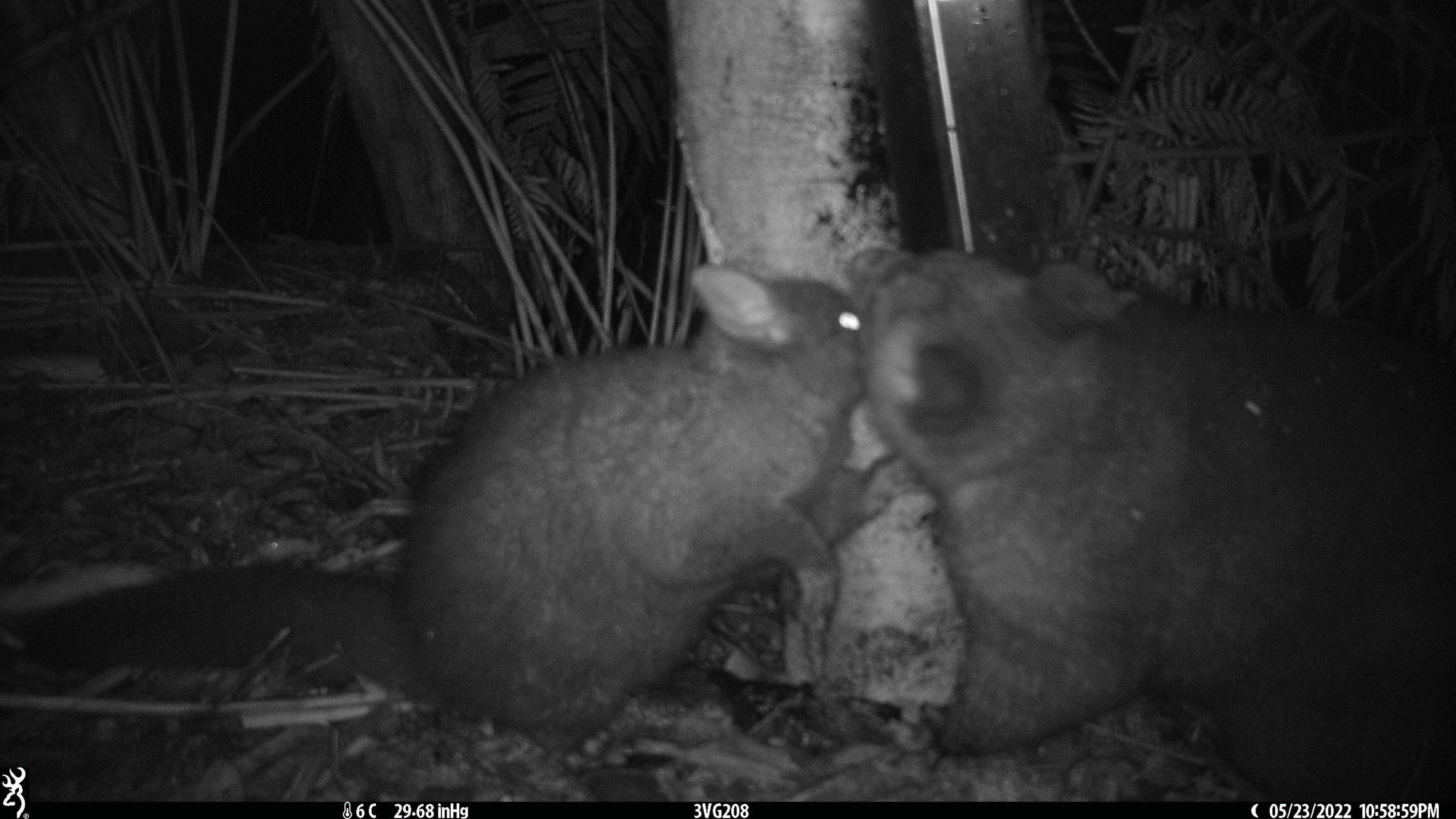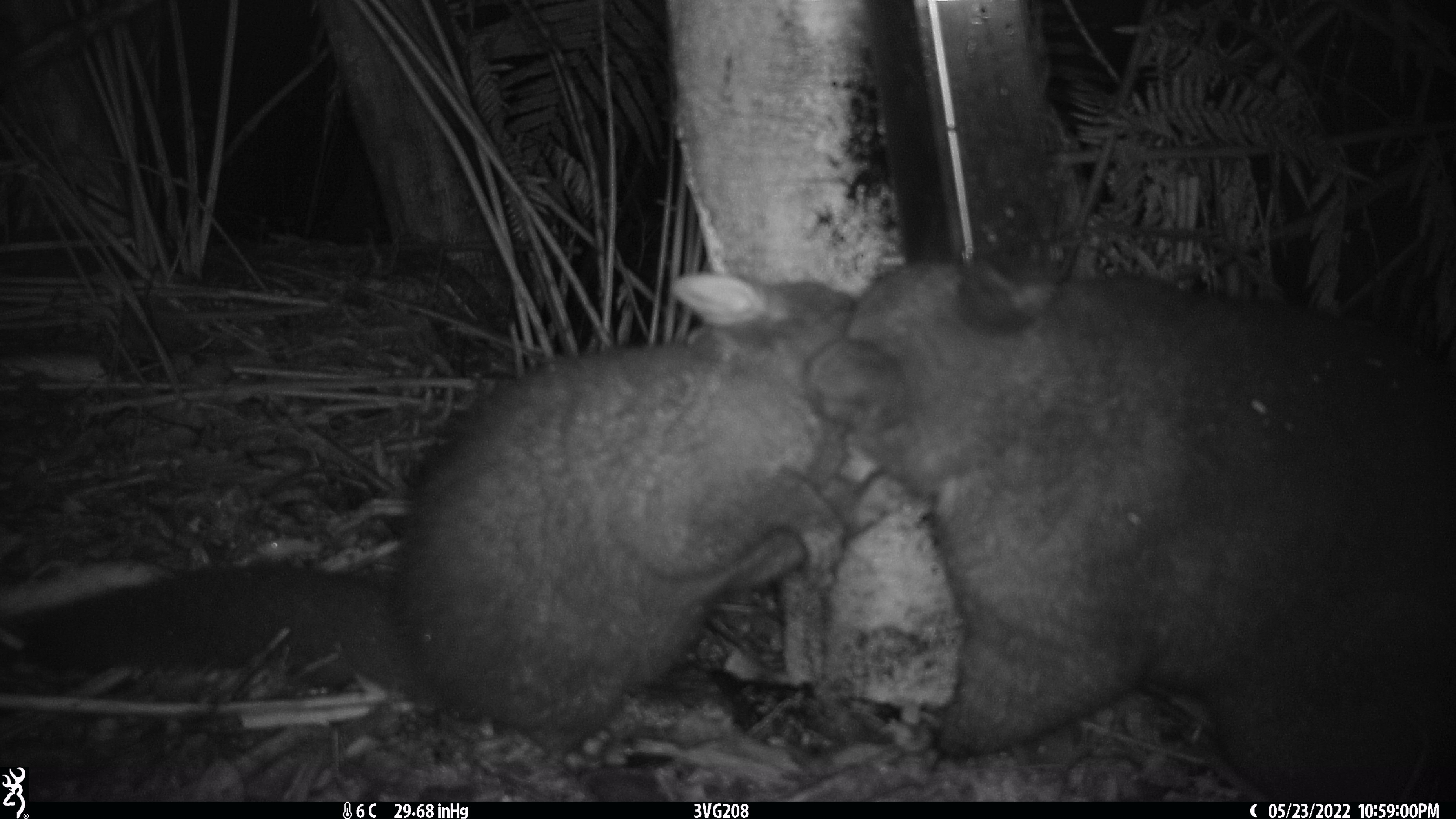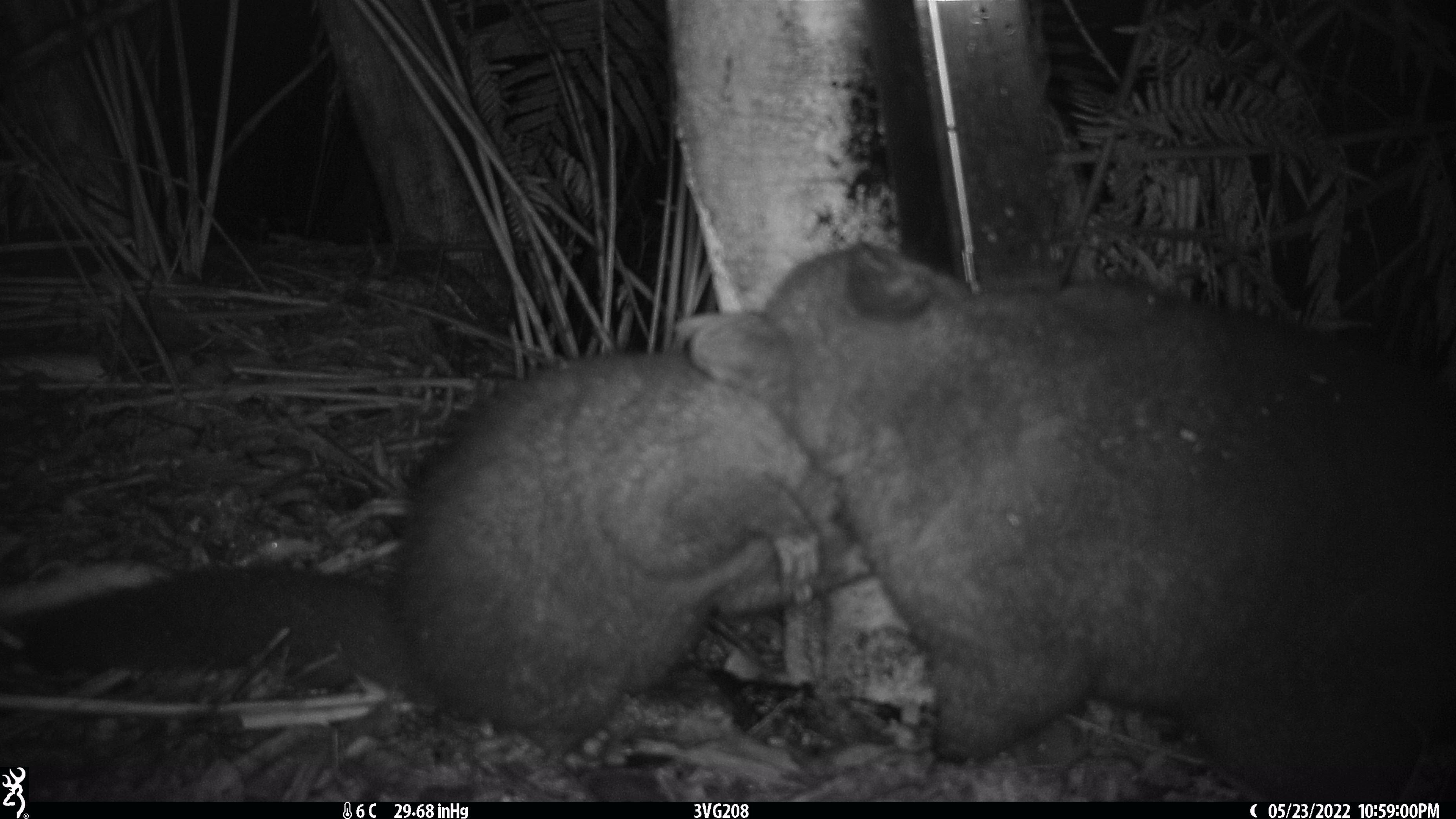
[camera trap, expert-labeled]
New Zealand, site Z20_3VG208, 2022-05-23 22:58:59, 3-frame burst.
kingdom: Animalia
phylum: Chordata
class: Mammalia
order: Diprotodontia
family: Phalangeridae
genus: Trichosurus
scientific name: Trichosurus vulpecula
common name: common brushtail possum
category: possum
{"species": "possum (common brushtail possum) (Trichosurus vulpecula)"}